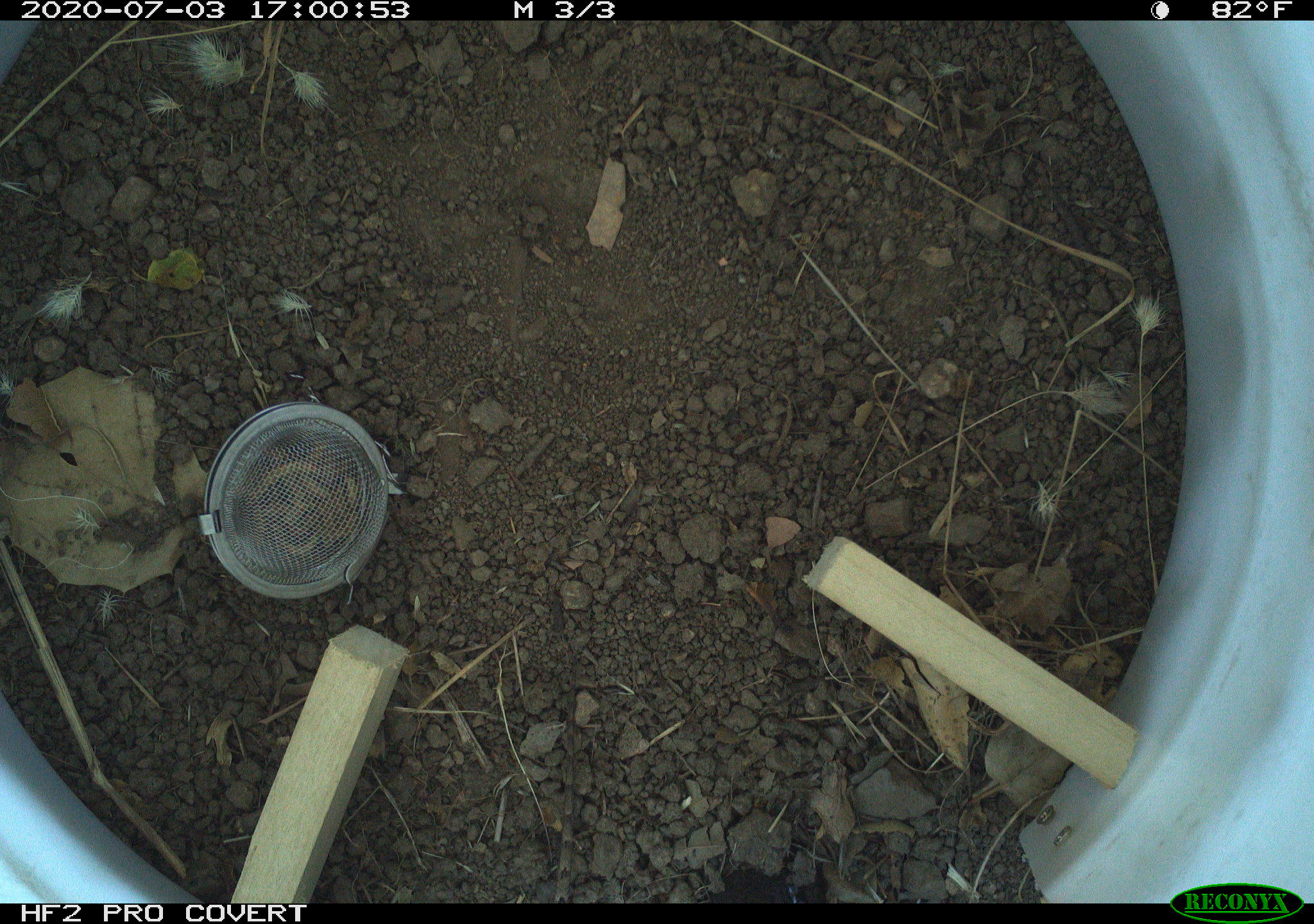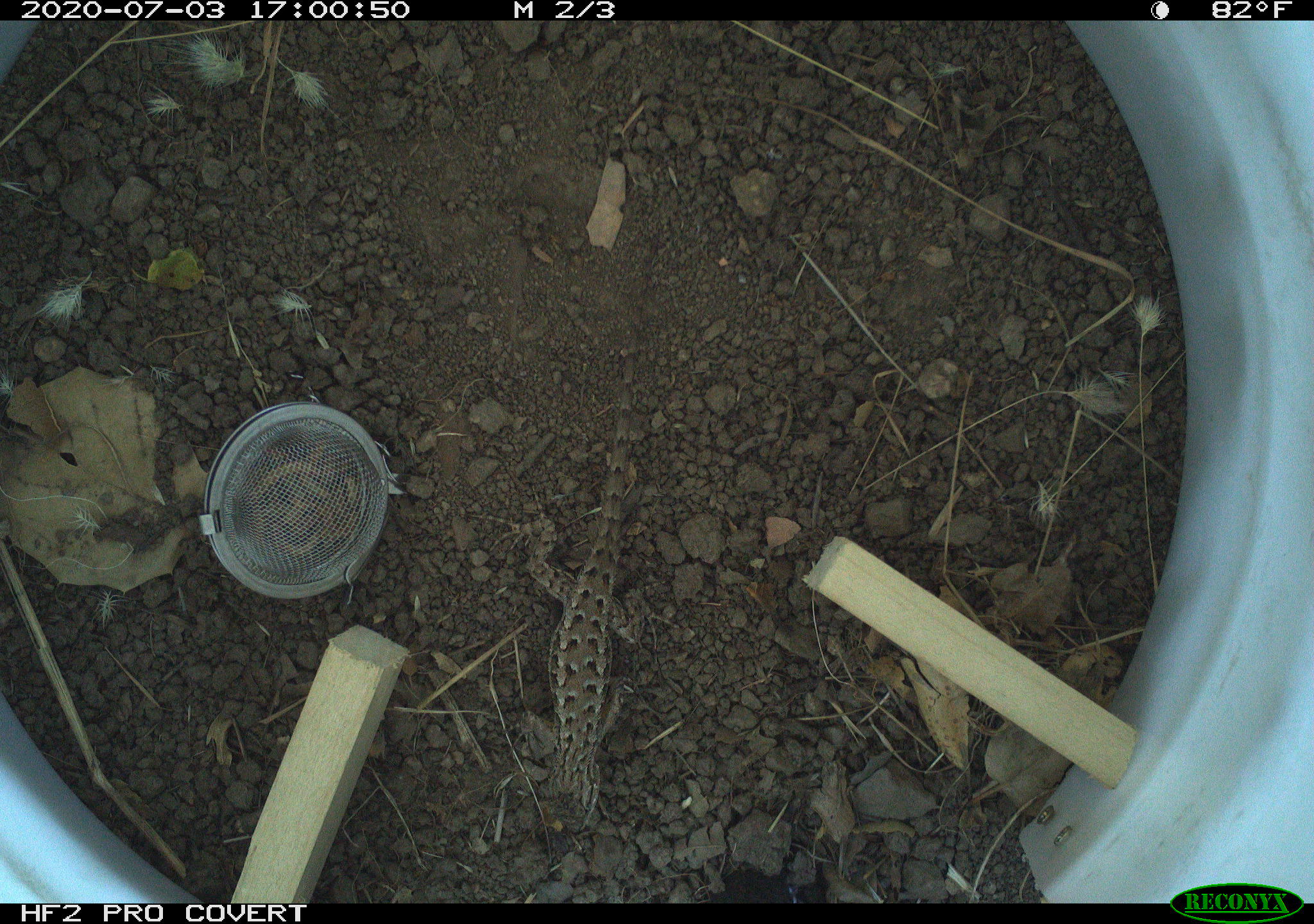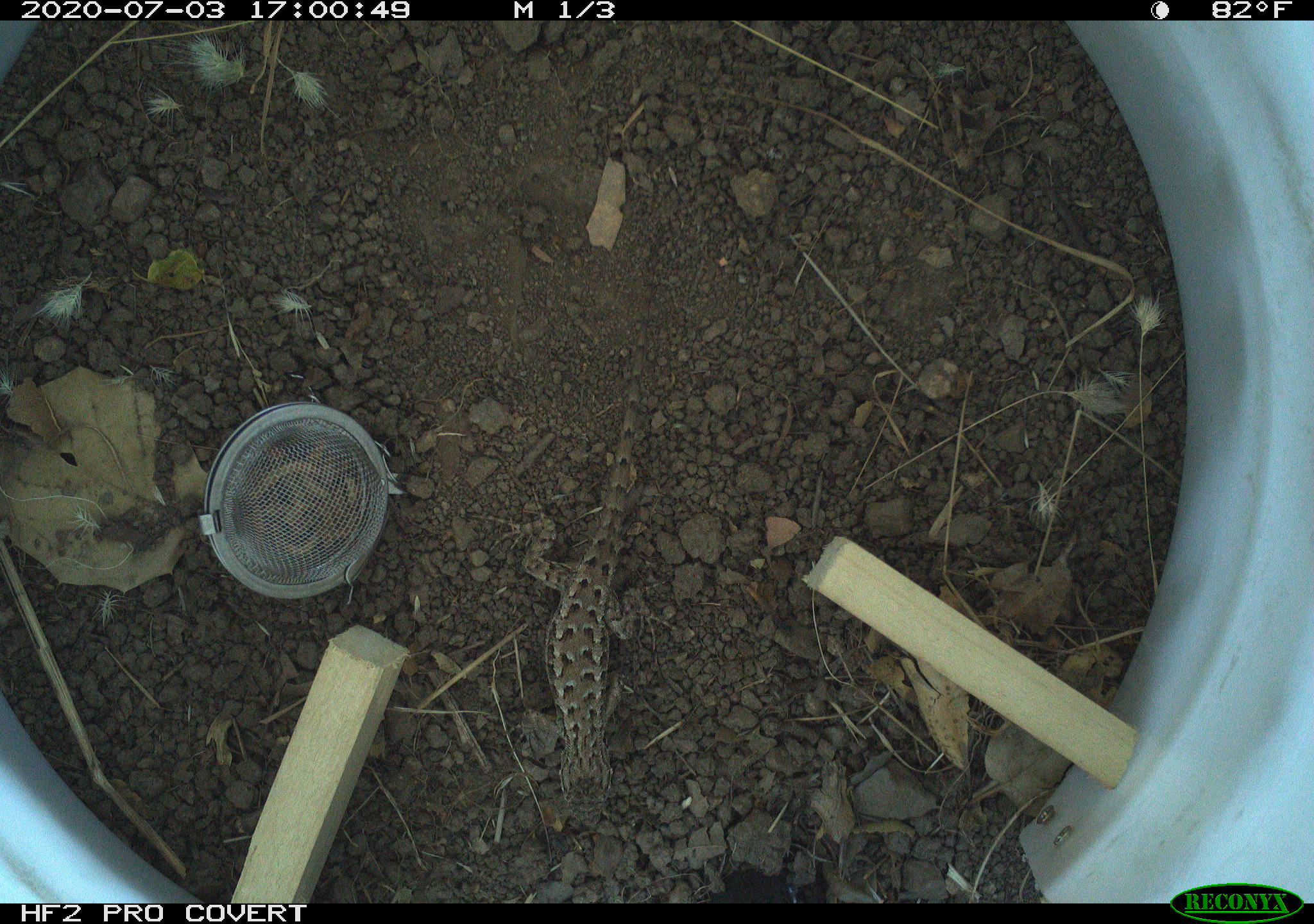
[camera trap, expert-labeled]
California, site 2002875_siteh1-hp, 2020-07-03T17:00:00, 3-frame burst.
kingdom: Animalia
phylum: Chordata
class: Reptilia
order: Squamata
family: Phrynosomatidae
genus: Sceloporus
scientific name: Sceloporus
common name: spiny lizards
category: sceloporus species